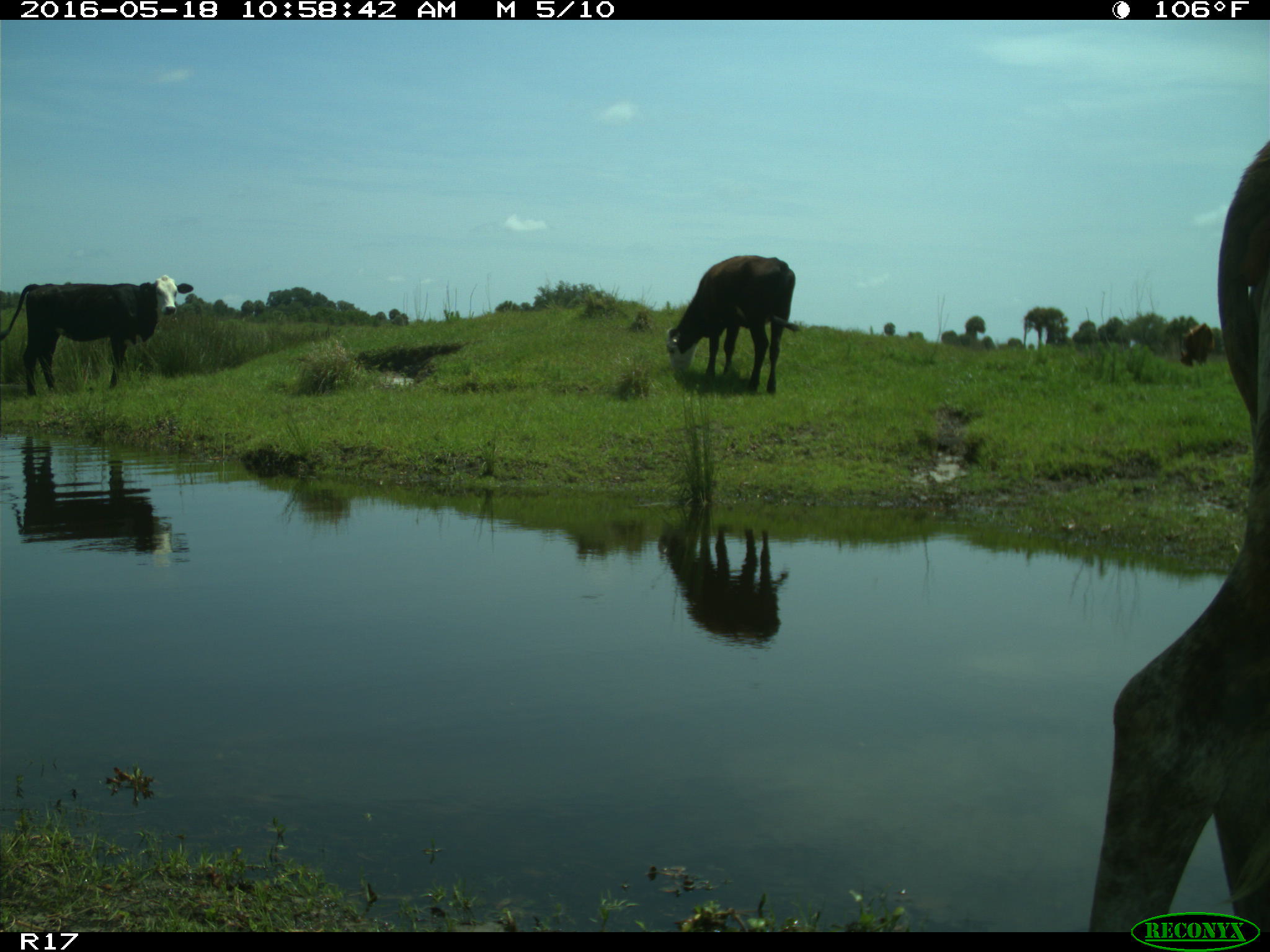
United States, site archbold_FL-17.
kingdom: Animalia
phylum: Chordata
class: Mammalia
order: Artiodactyla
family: Bovidae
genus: Bos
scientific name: Bos taurus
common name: domestic cow